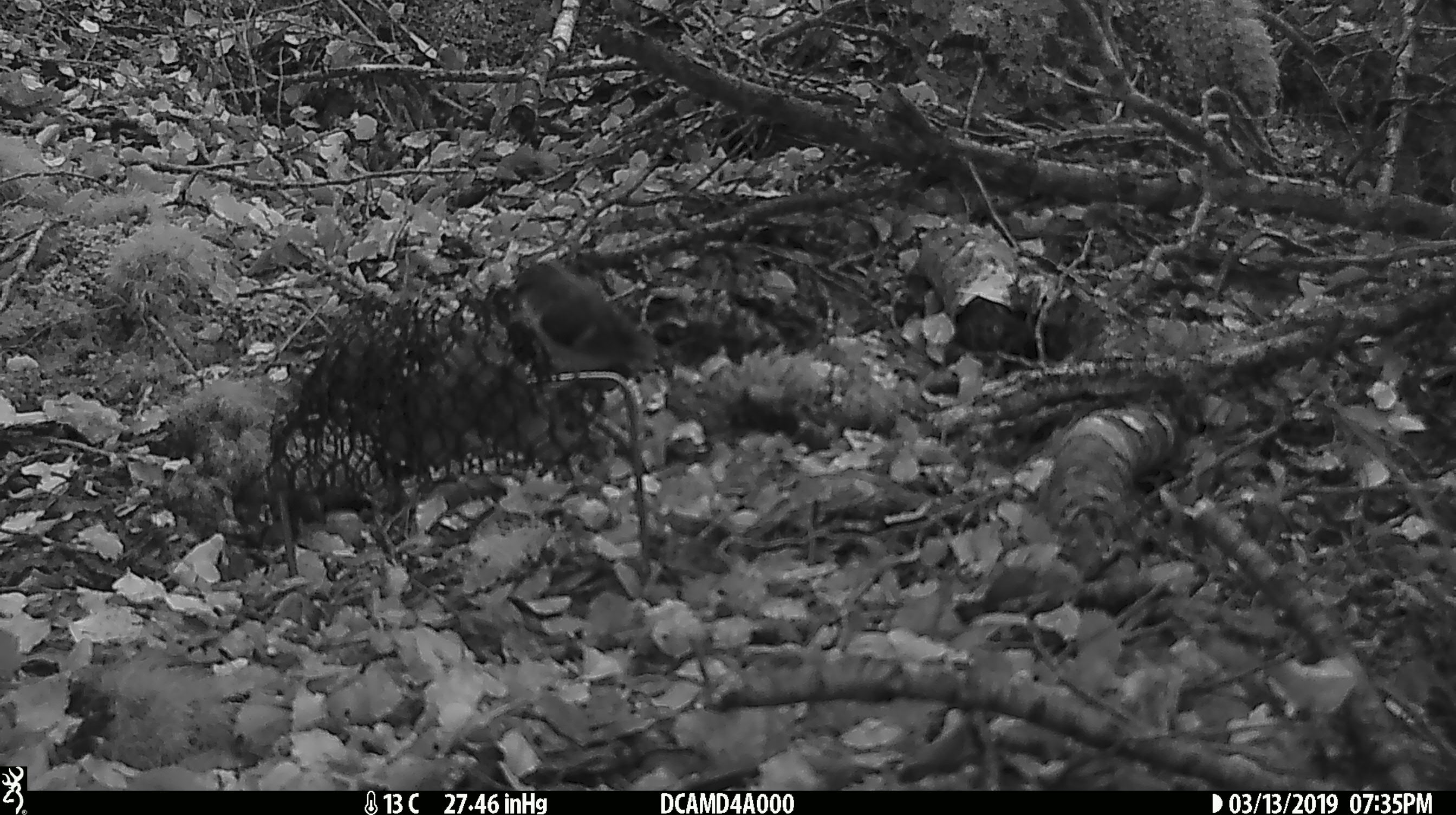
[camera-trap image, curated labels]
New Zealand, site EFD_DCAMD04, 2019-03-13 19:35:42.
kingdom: Animalia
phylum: Chordata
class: Aves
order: Passeriformes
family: Acanthisittidae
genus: Acanthisitta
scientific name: Acanthisitta chloris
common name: rifleman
Rifleman (Acanthisitta chloris).